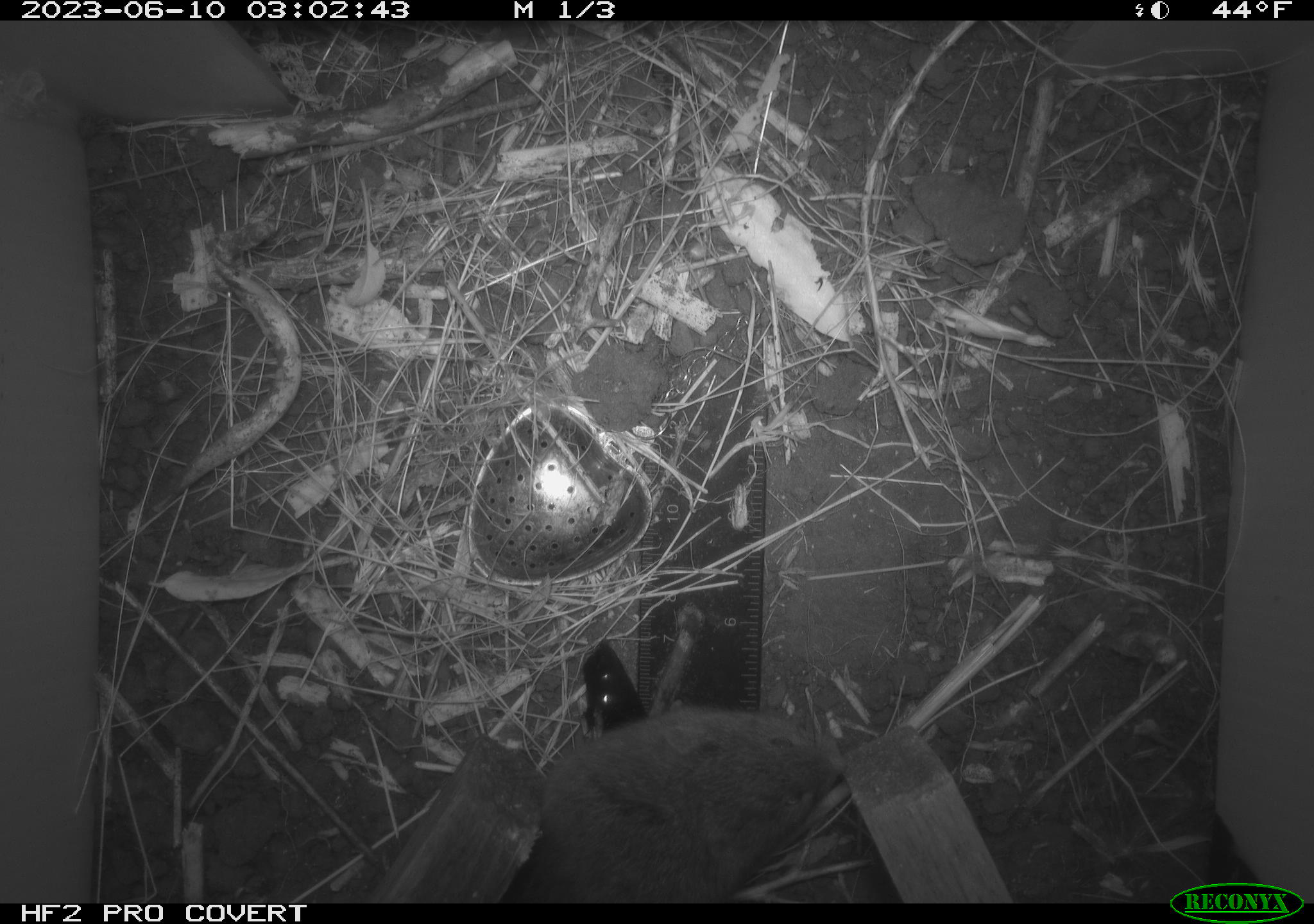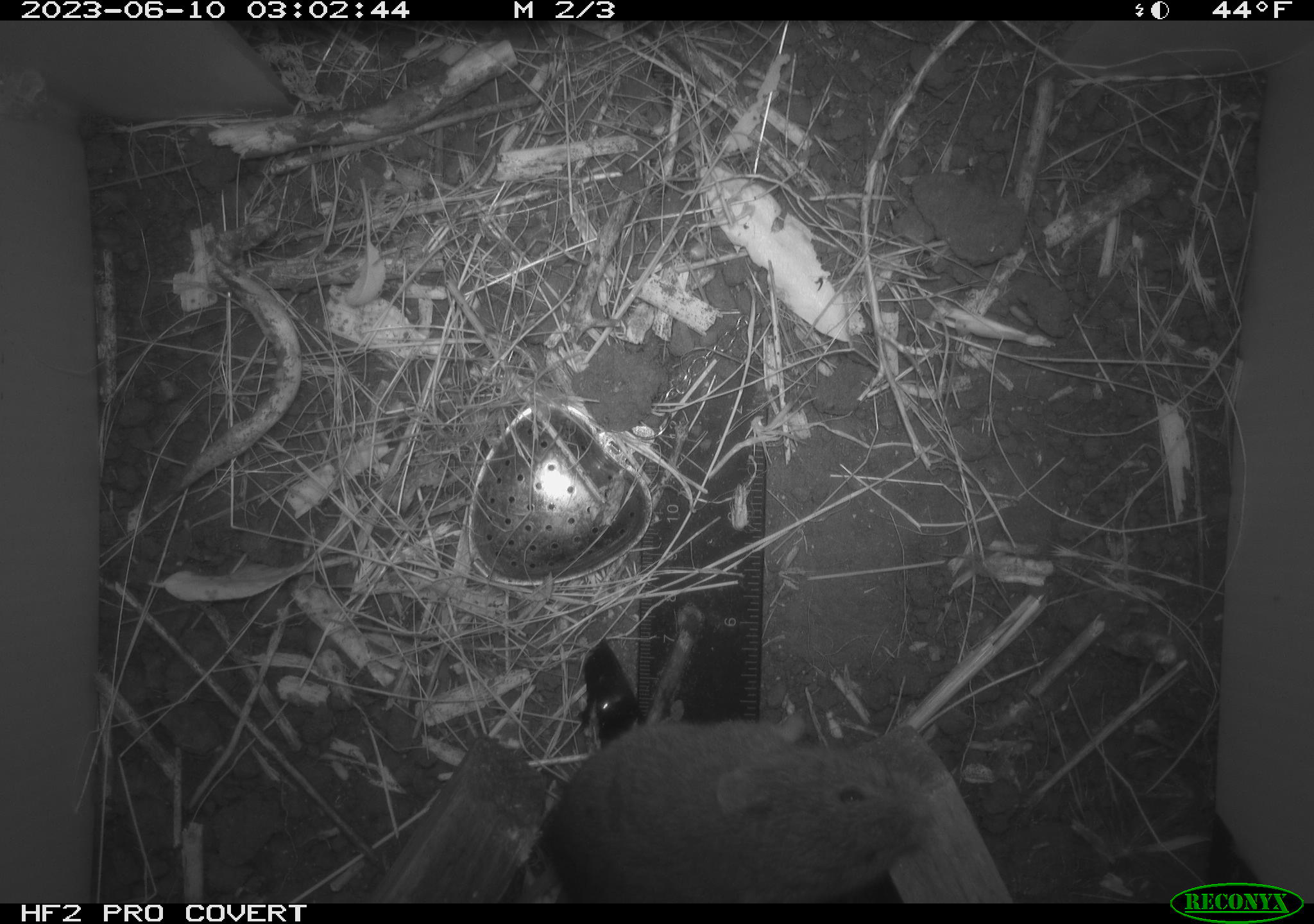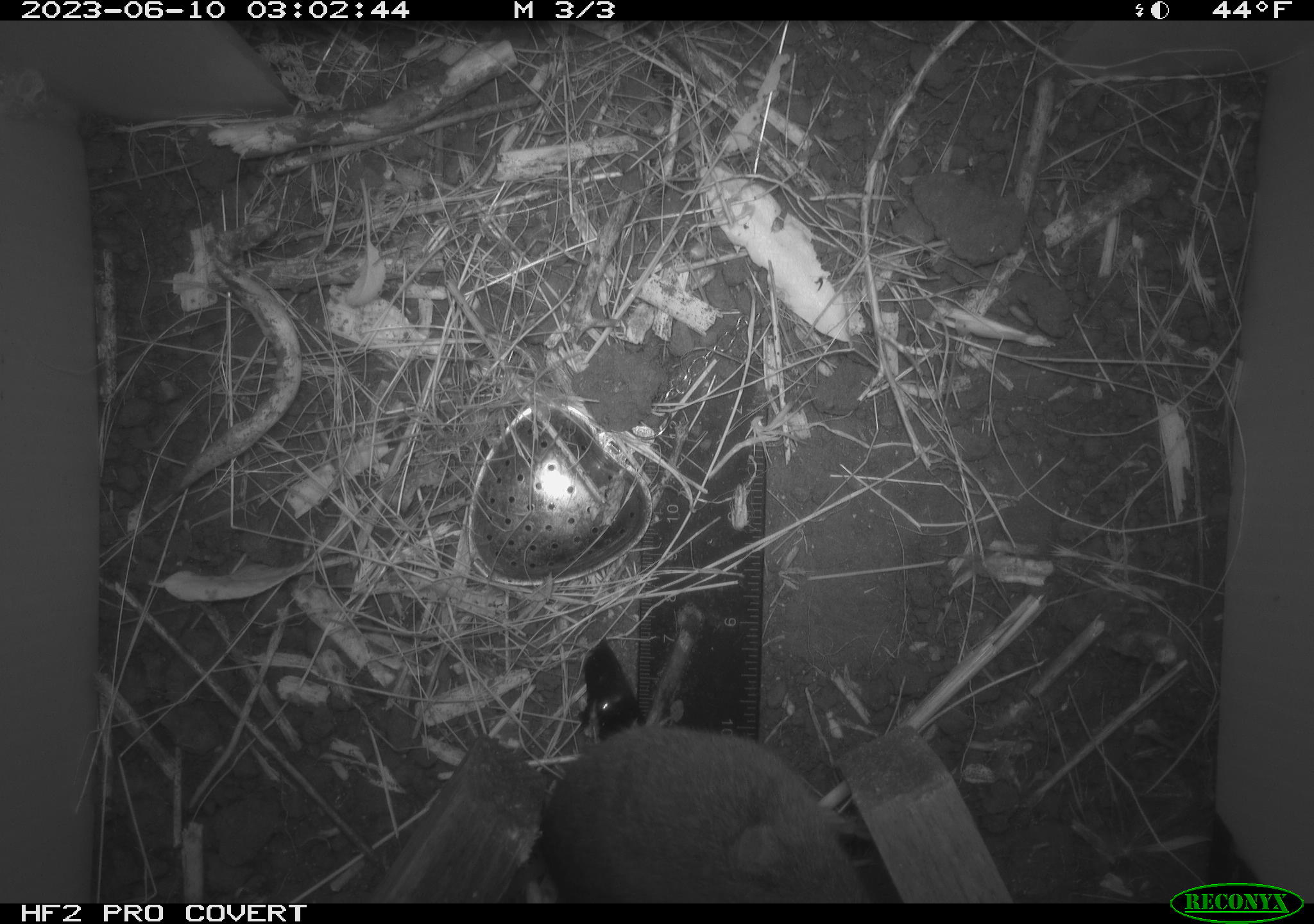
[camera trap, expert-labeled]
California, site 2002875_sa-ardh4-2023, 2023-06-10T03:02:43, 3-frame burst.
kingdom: Animalia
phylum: Chordata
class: Mammalia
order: Rodentia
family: Cricetidae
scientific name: Arvicolinae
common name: voles, lemmings, and muskrats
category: arvicolinae subfamily